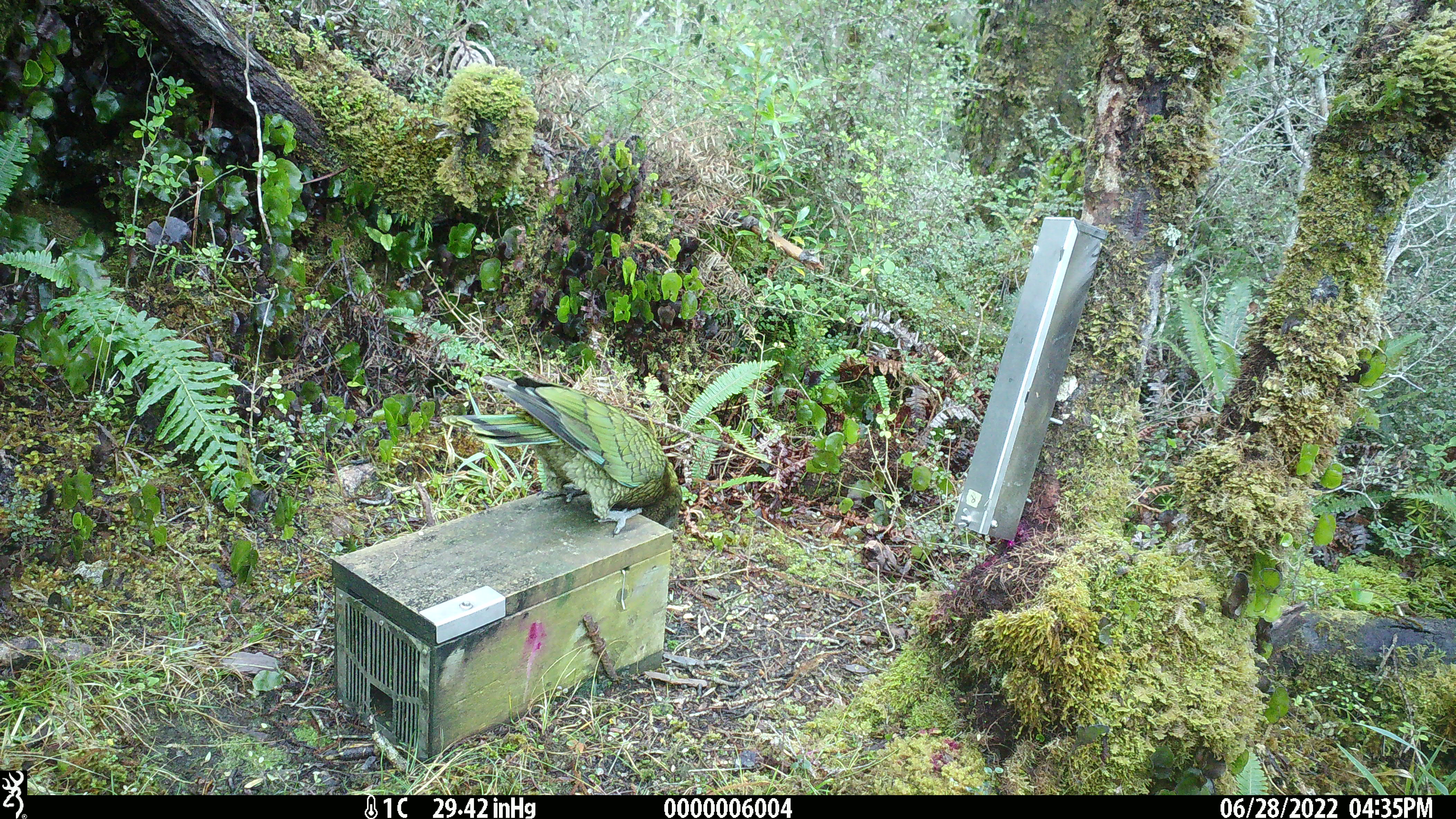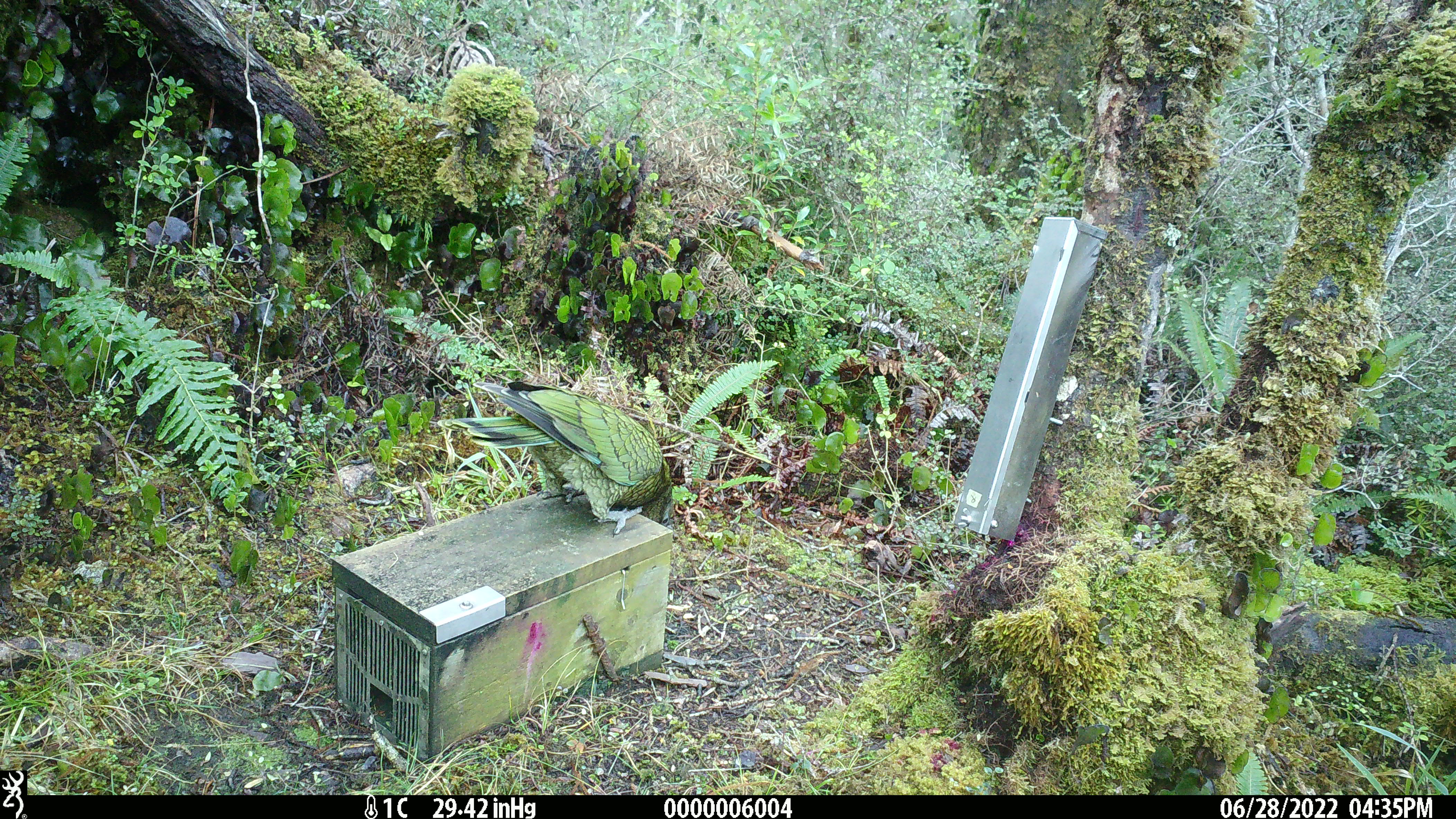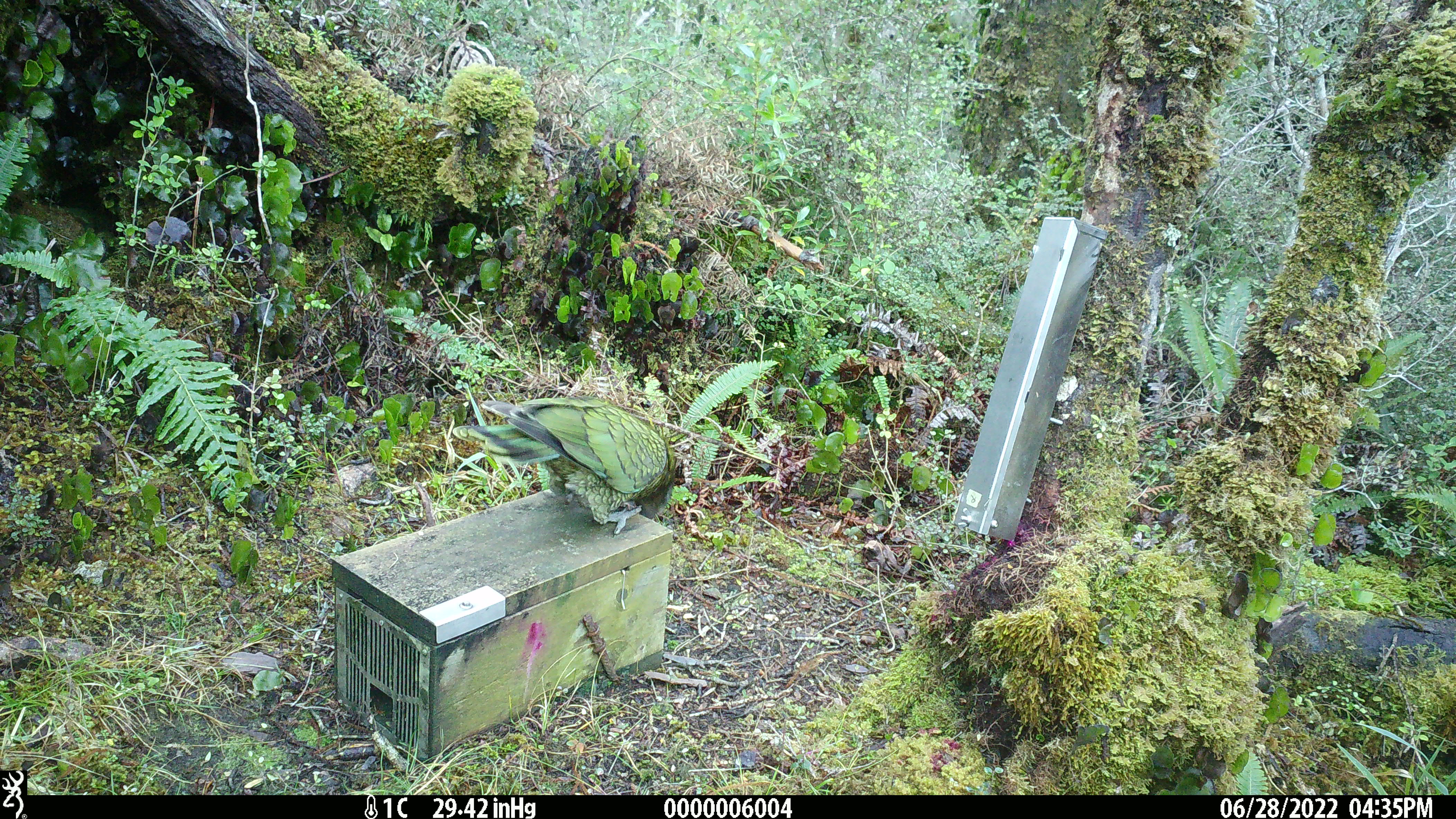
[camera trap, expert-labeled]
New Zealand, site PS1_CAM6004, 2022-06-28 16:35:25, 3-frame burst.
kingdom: Animalia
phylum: Chordata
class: Aves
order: Psittaciformes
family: Strigopidae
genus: Nestor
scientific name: Nestor notabilis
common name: kea